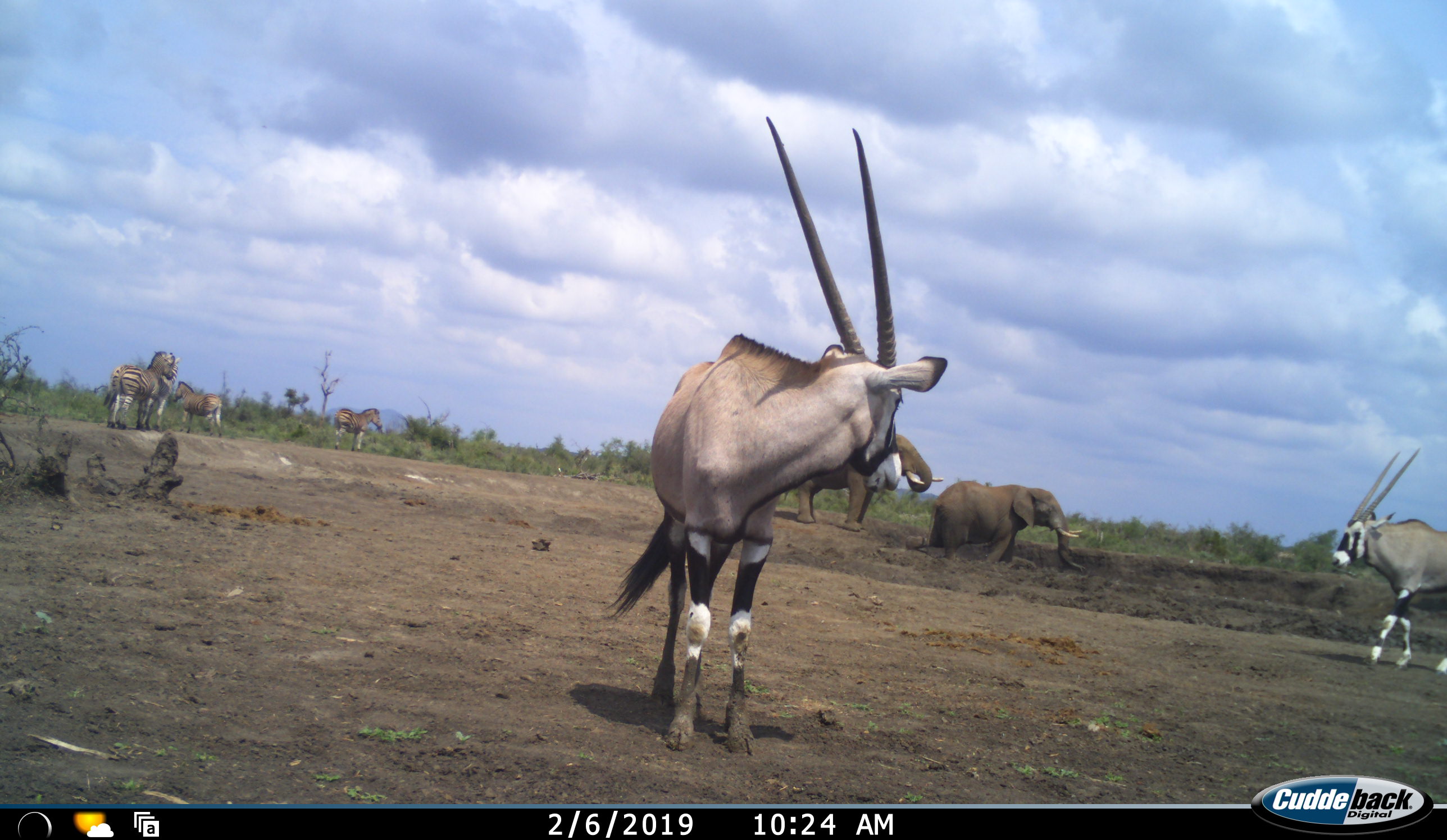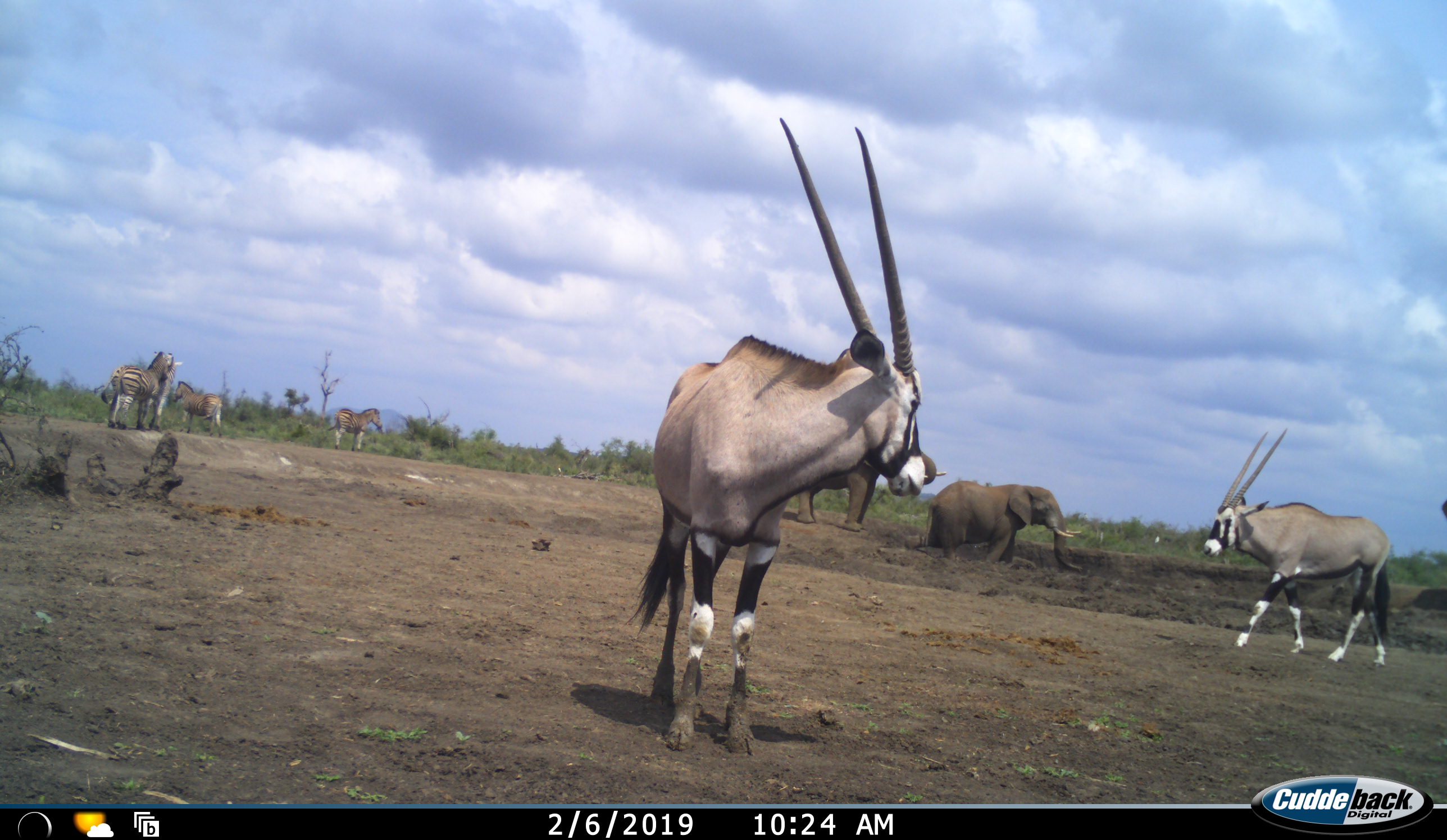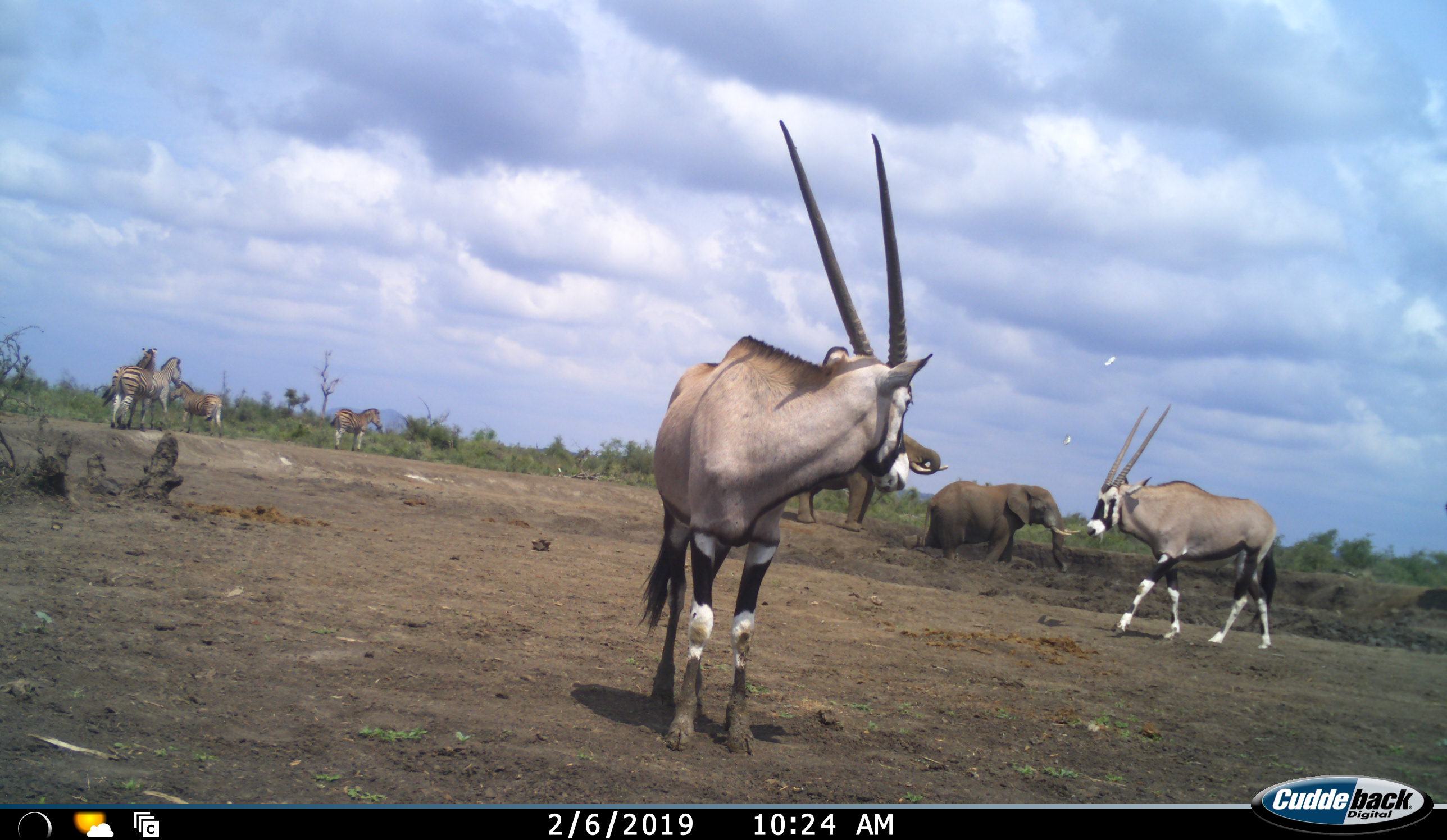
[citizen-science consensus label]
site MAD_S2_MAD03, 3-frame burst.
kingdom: Animalia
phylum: Chordata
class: Mammalia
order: Proboscidea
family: Elephantidae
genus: Loxodonta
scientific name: Loxodonta africana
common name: african bush elephant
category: elephant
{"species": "elephant (african bush elephant) (Loxodonta africana)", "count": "2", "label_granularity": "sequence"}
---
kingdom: Animalia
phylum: Chordata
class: Mammalia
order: Artiodactyla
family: Bovidae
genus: Oryx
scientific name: Oryx gazella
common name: gemsbok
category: oryx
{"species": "oryx (gemsbok) (Oryx gazella)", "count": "2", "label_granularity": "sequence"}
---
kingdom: Animalia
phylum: Chordata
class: Mammalia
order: Perissodactyla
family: Equidae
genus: Equus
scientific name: Equus quagga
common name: plains zebra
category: zebraplains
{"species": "zebraplains (plains zebra) (Equus quagga)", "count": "4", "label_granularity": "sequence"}